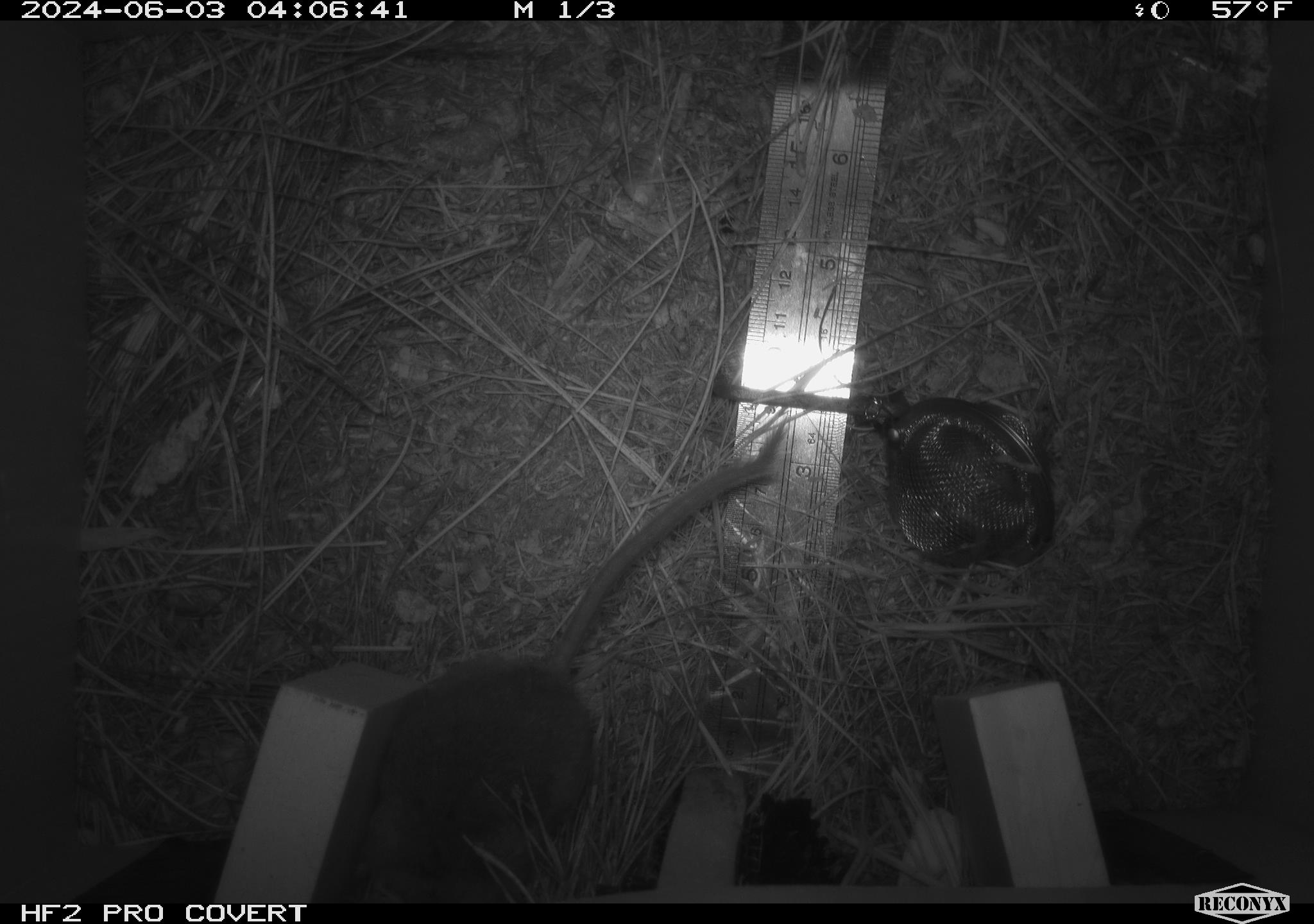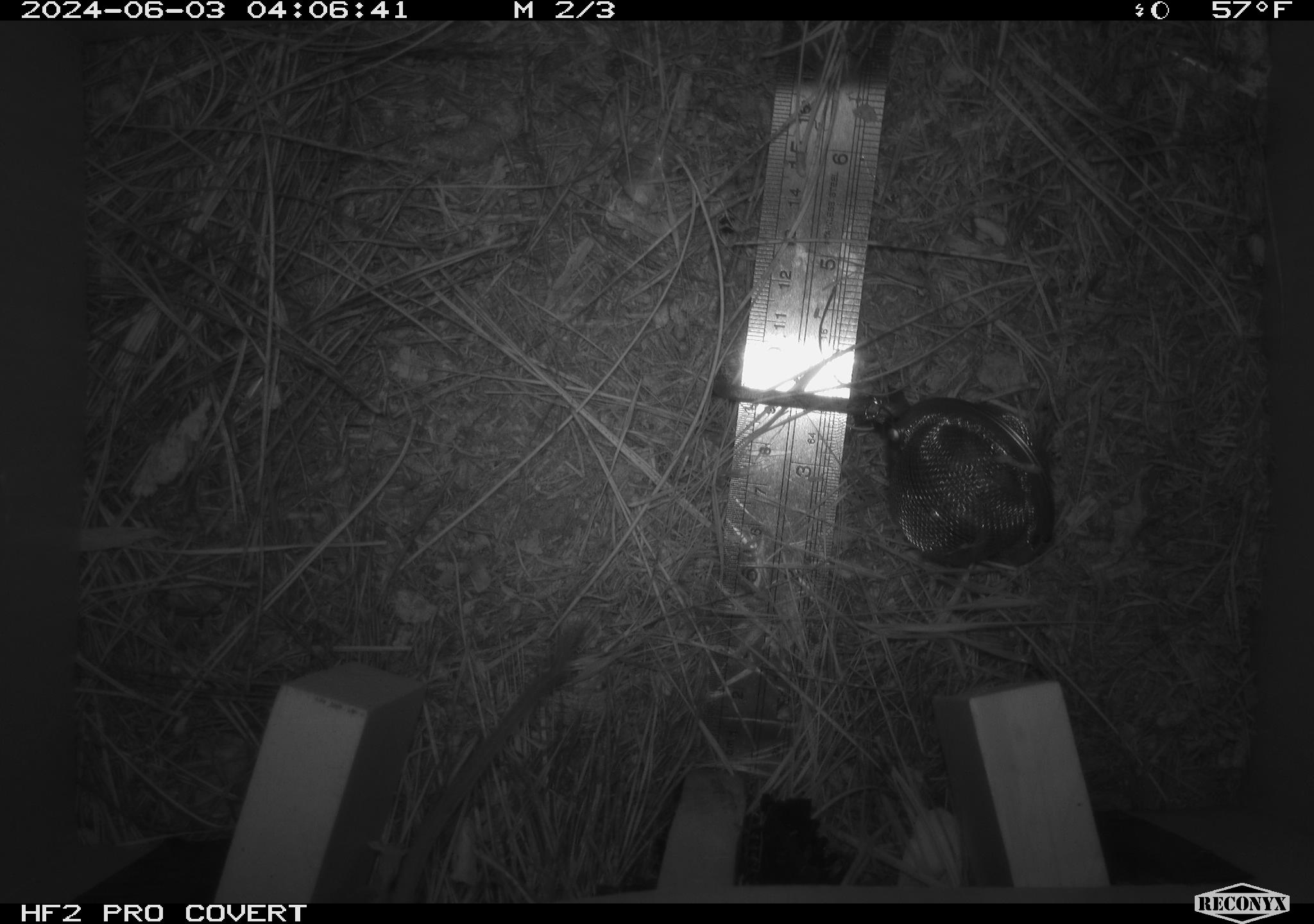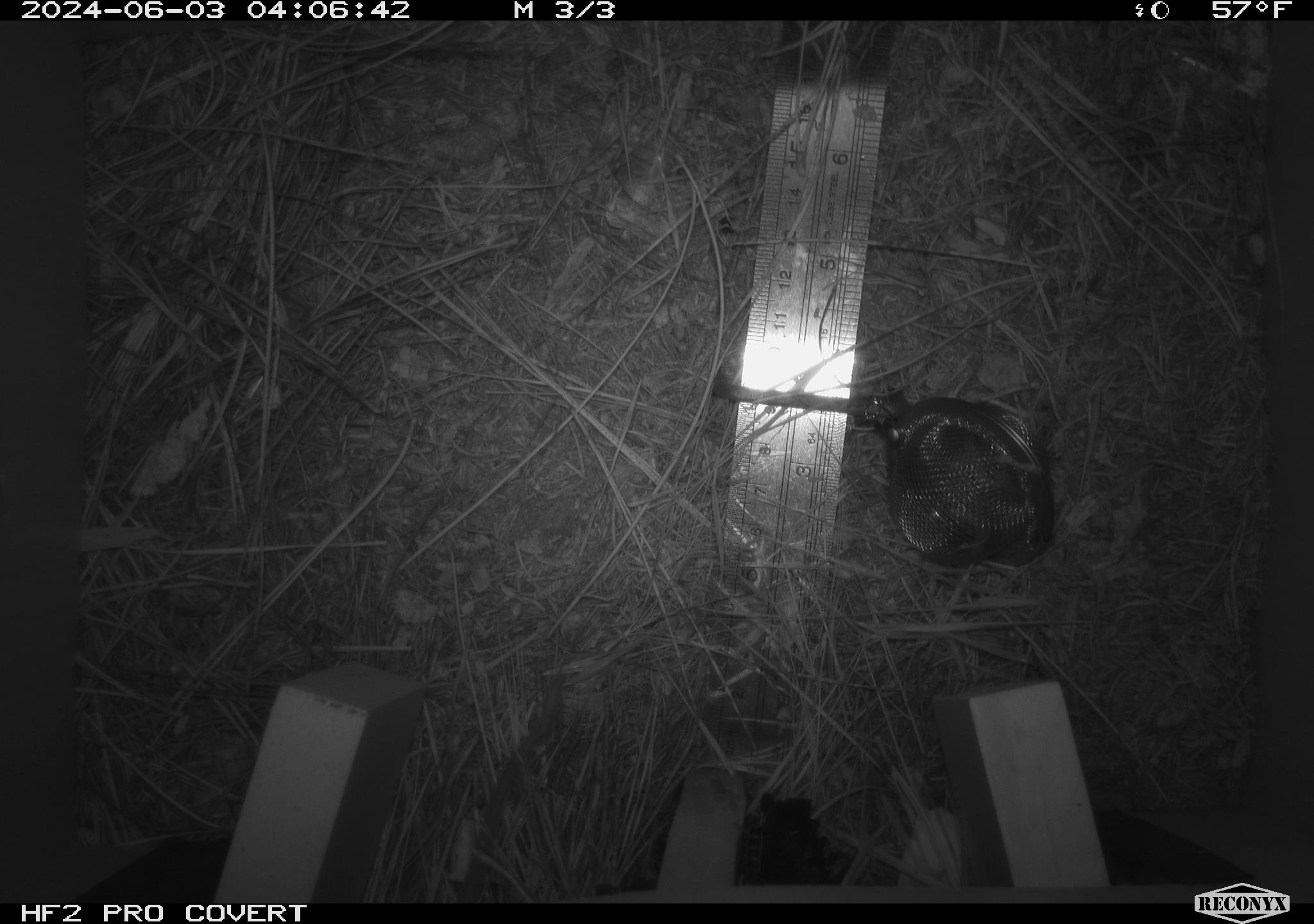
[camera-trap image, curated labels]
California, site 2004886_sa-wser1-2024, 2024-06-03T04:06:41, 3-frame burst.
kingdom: Animalia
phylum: Chordata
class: Mammalia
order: Rodentia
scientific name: Rodentia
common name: mouse species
Mouse species (Rodentia).